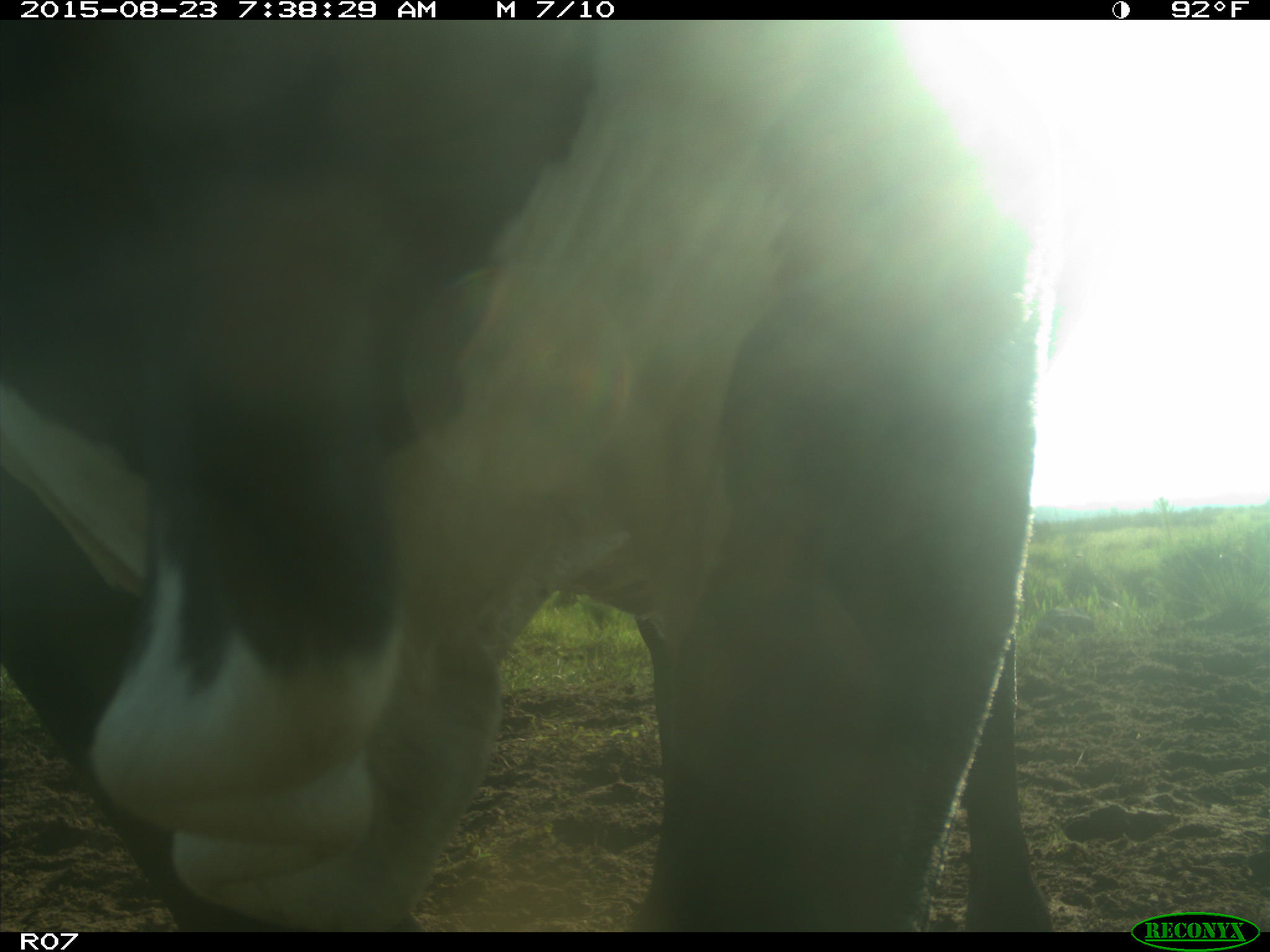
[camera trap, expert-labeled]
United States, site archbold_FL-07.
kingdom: Animalia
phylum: Chordata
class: Mammalia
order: Artiodactyla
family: Bovidae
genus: Bos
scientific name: Bos taurus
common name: domestic cow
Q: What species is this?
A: Bos taurus (domestic cow).